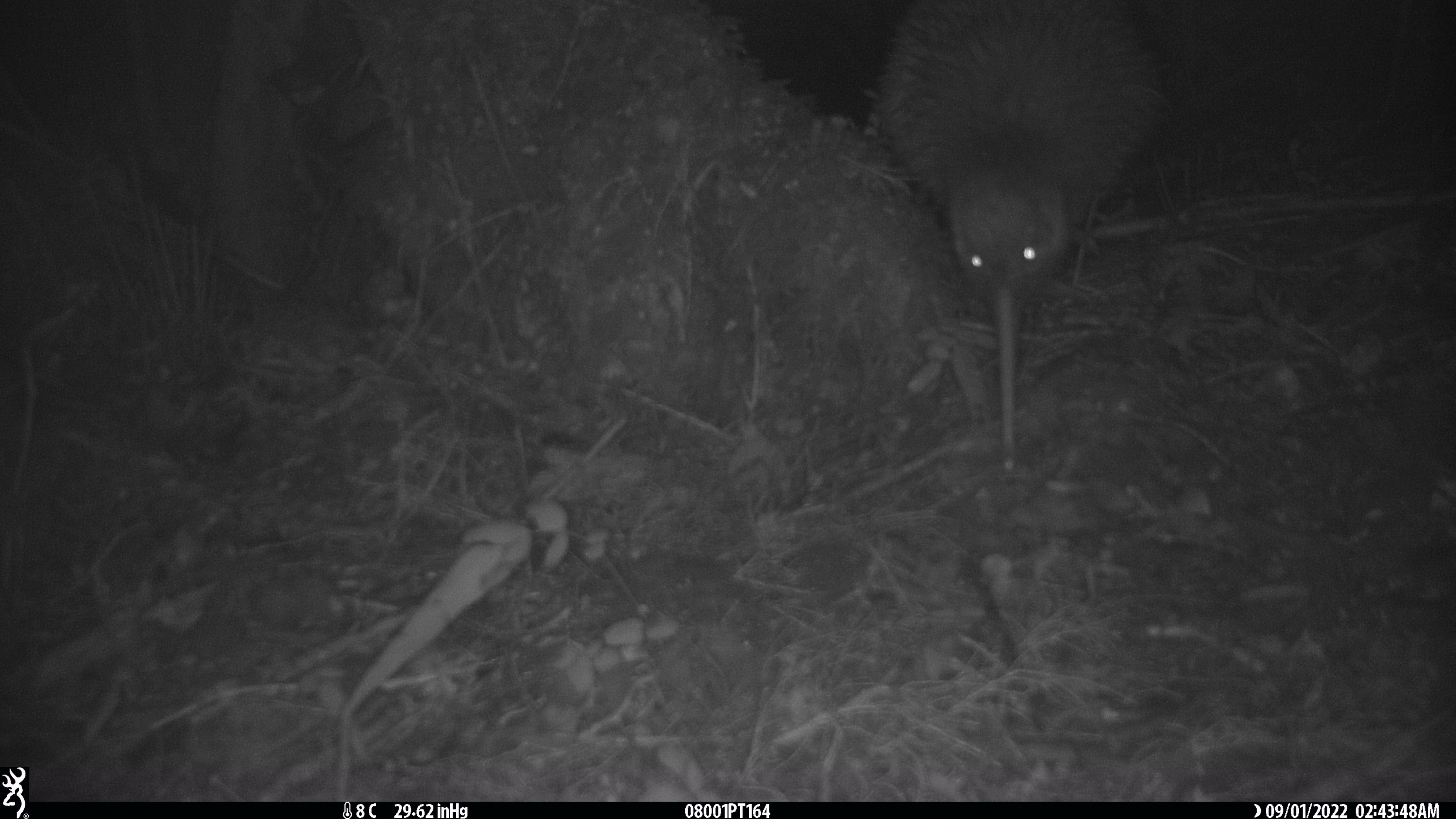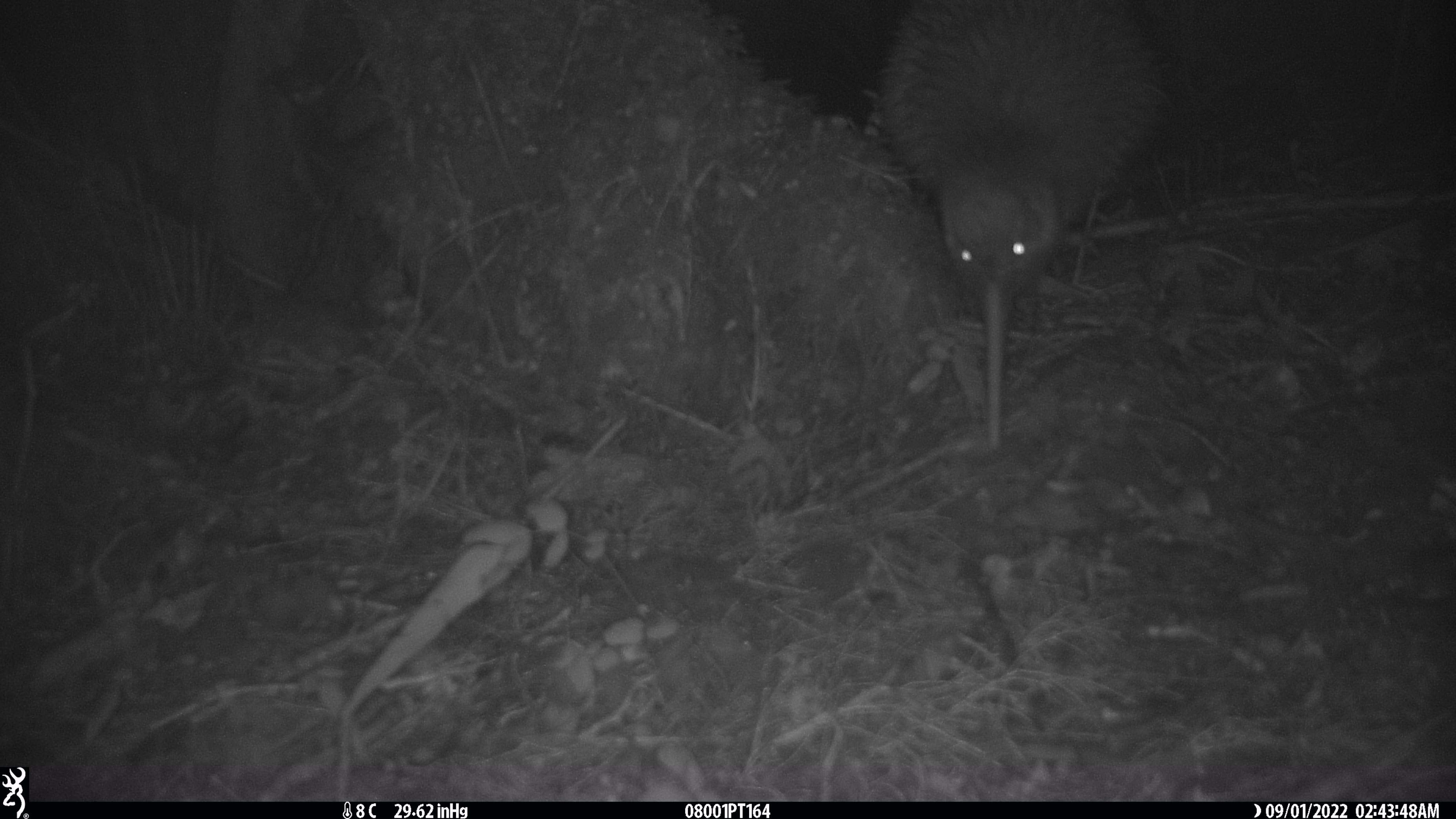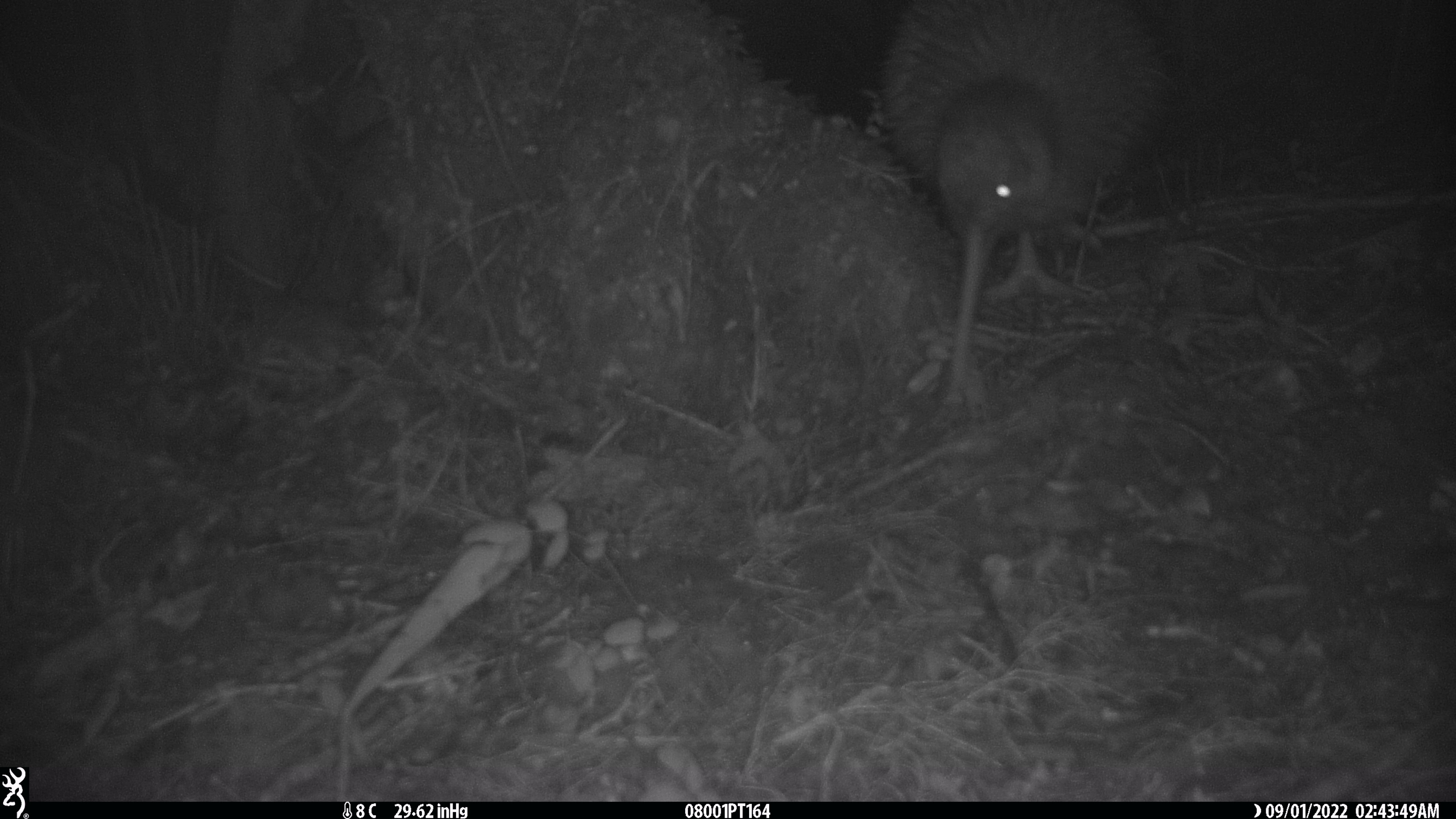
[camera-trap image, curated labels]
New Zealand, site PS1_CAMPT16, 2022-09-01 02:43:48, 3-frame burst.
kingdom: Animalia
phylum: Chordata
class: Aves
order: Apterygiformes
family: Apterygidae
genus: Apteryx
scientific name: Apteryx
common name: kiwi